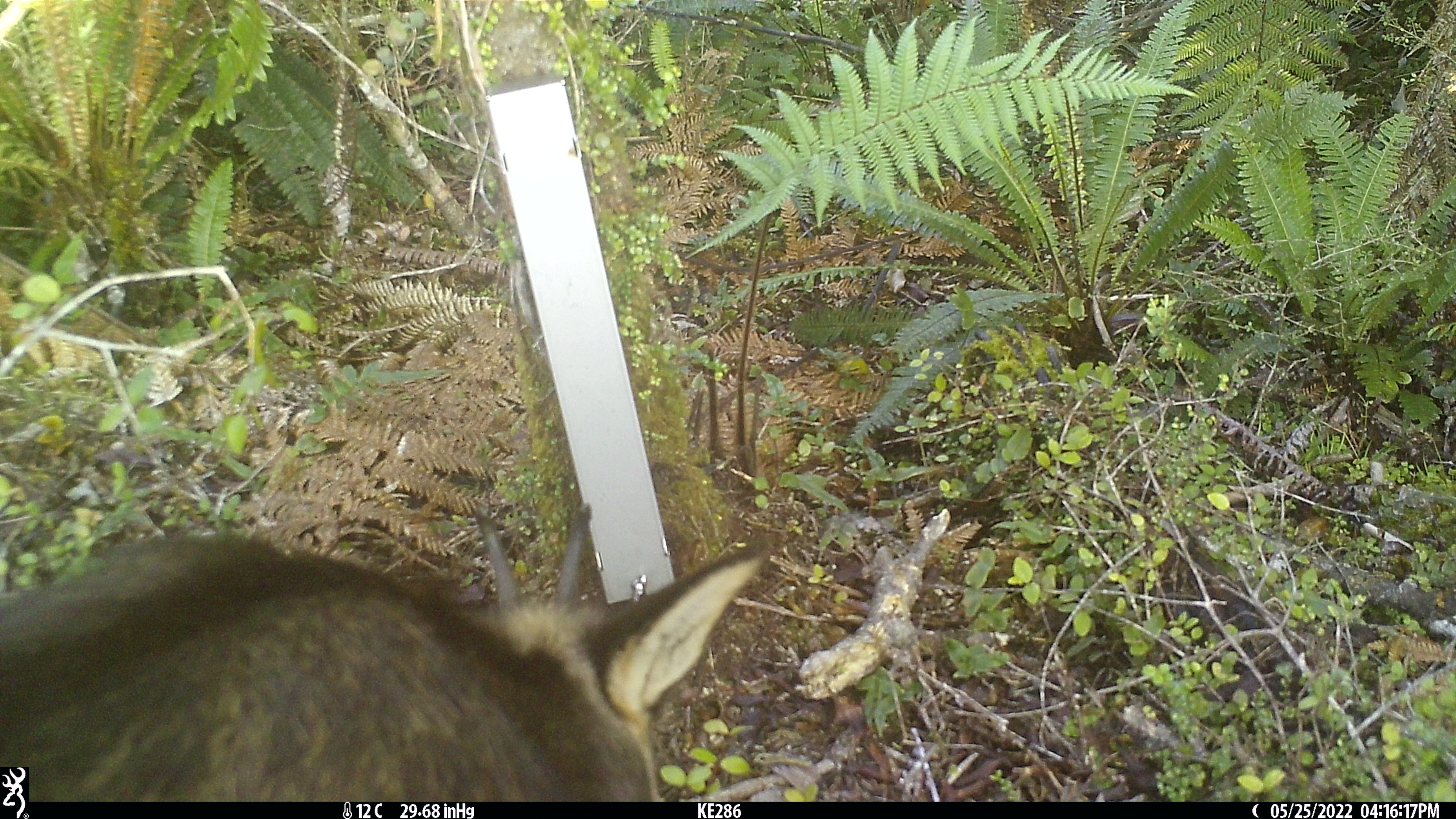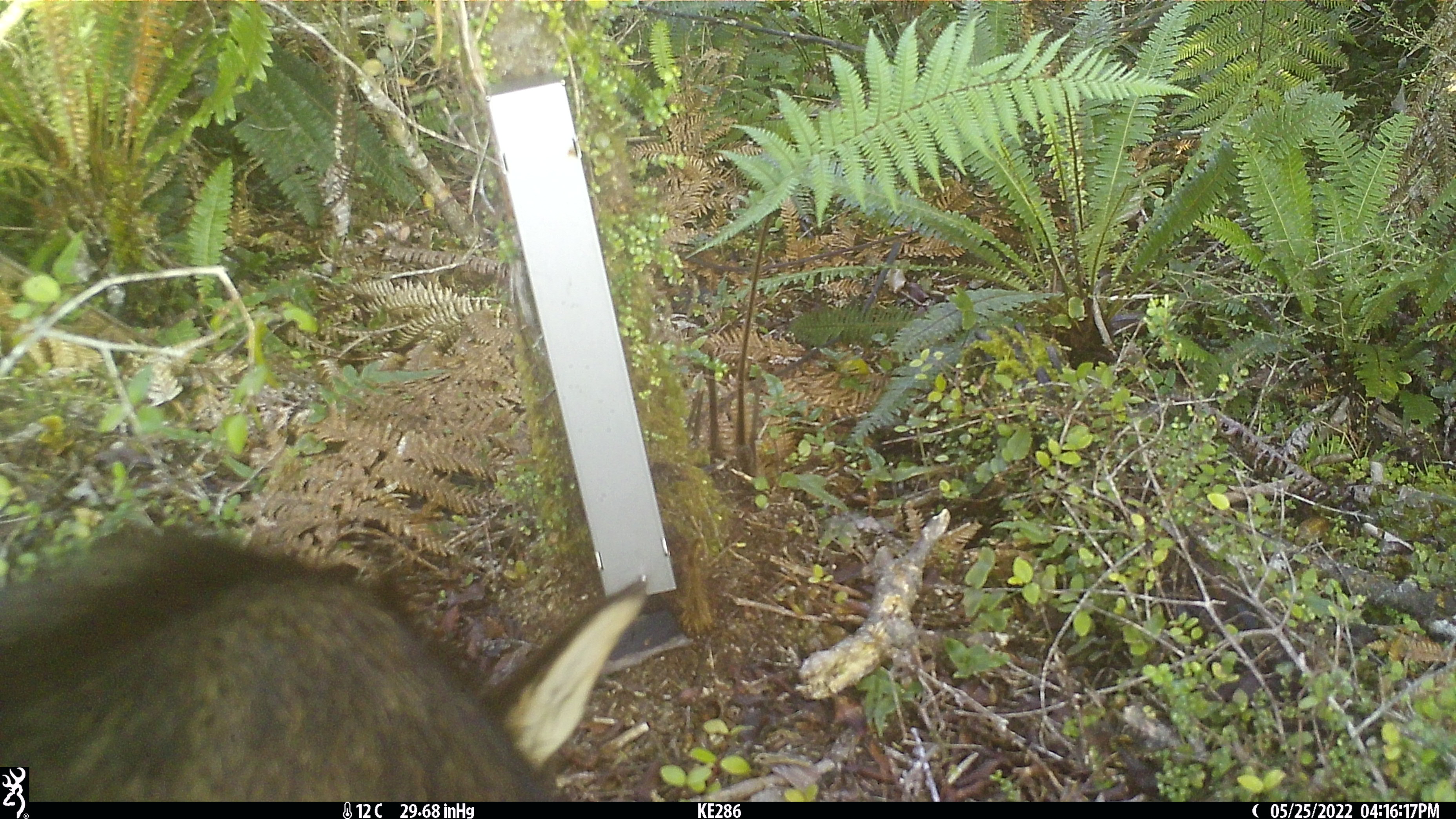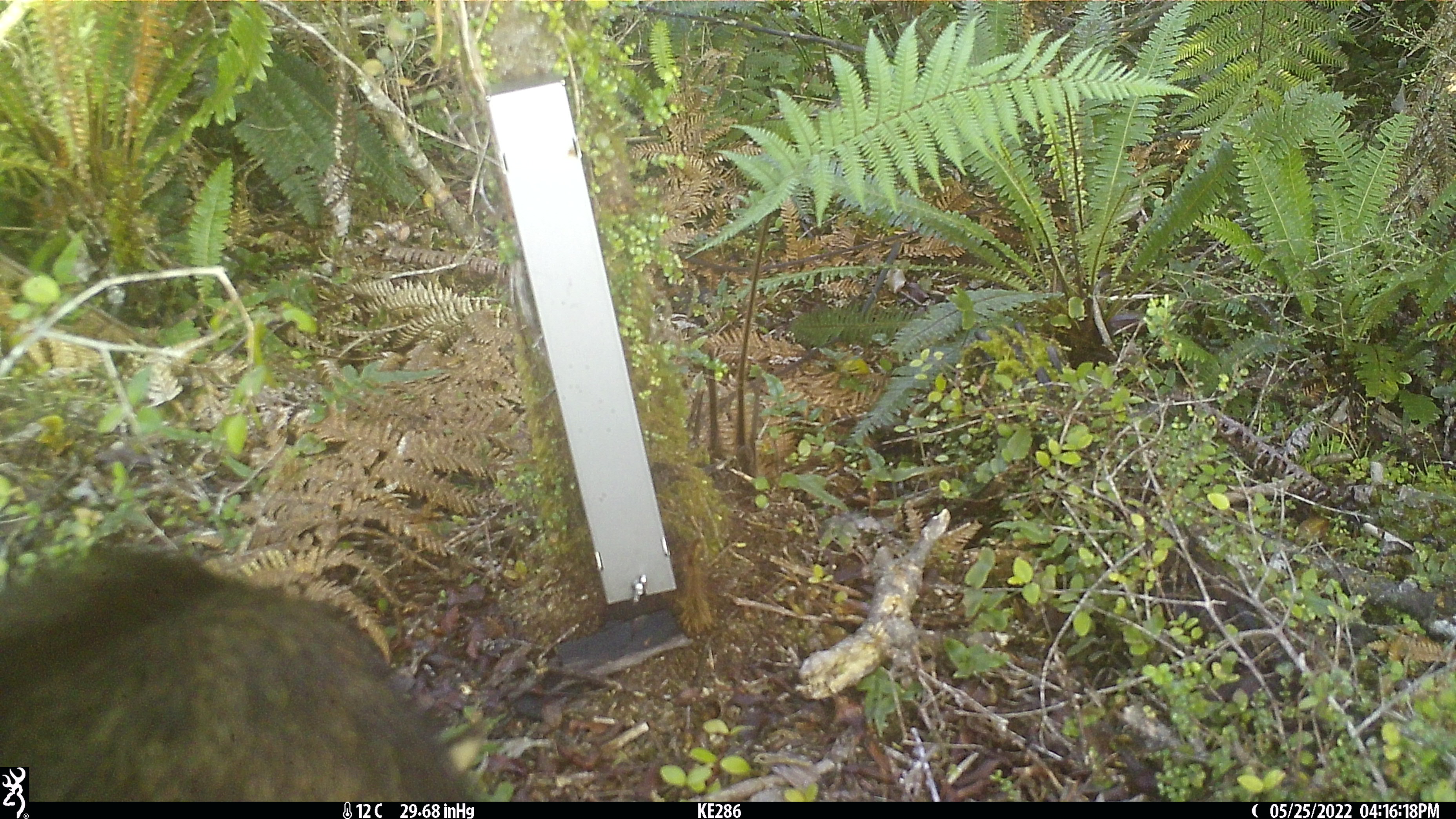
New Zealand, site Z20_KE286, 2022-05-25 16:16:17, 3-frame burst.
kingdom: Animalia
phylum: Chordata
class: Mammalia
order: Artiodactyla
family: Bovidae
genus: Rupicapra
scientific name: Rupicapra rupicapra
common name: alpine chamois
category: chamois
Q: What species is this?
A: Chamois (alpine chamois) (Rupicapra rupicapra).